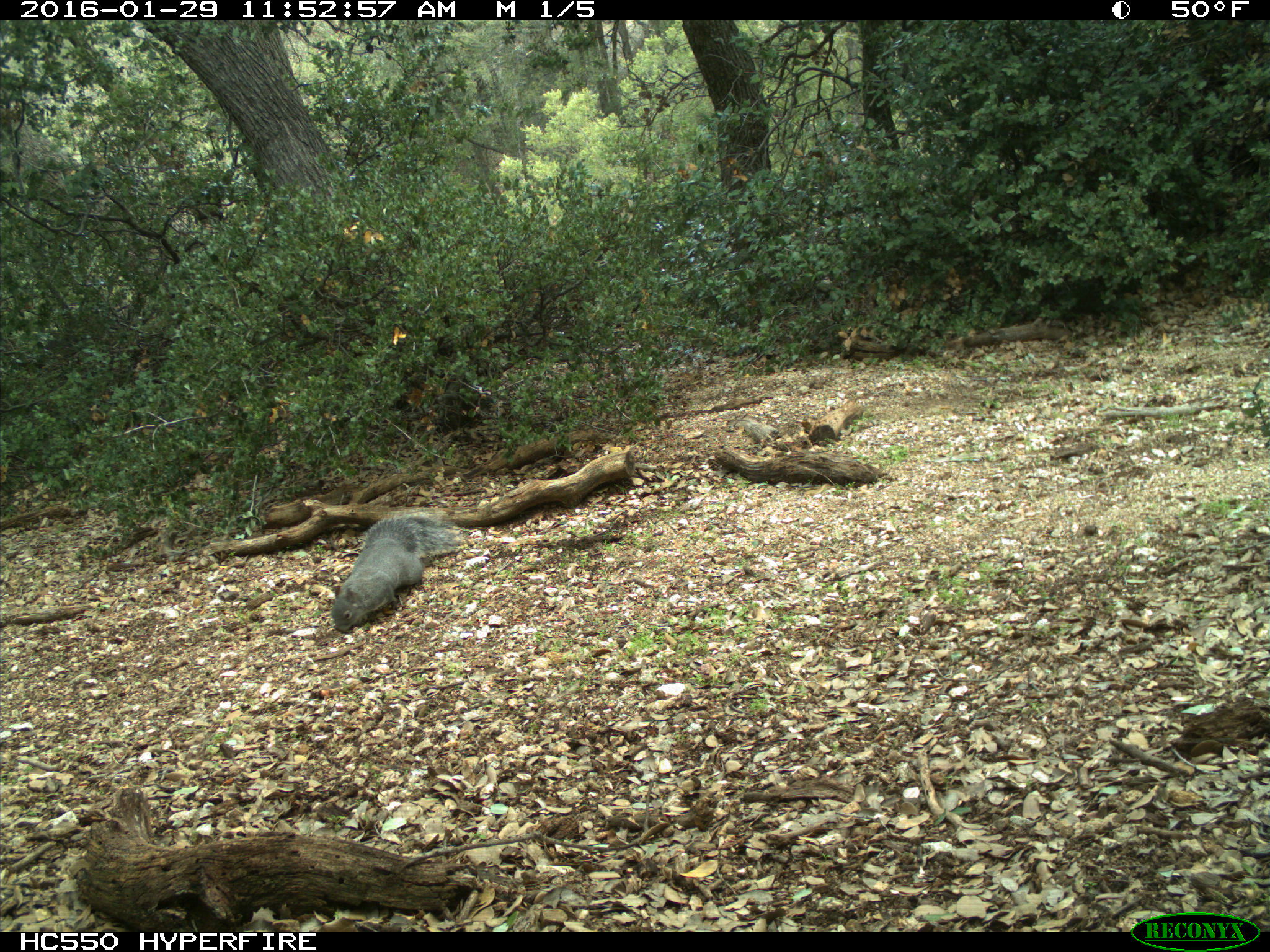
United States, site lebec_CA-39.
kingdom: Animalia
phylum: Chordata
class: Mammalia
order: Rodentia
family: Sciuridae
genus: Sciurus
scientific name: Sciurus carolinensis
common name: eastern gray squirrel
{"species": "Sciurus carolinensis (eastern gray squirrel)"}